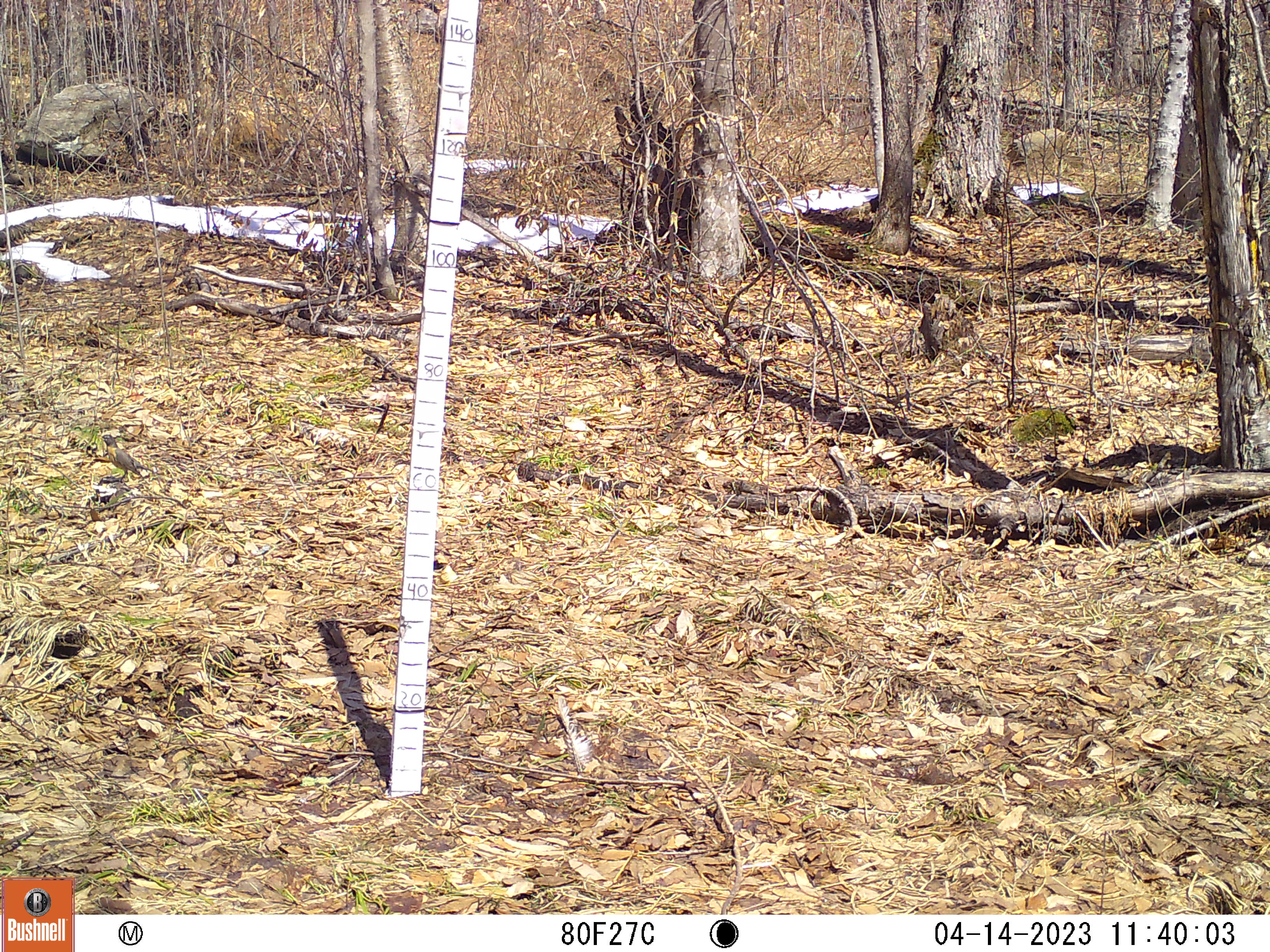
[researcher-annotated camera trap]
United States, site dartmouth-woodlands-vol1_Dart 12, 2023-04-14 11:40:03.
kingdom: Animalia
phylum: Chordata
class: Aves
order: Passeriformes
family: Turdidae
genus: Turdus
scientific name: Turdus migratorius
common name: american robin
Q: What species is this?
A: American robin (Turdus migratorius).